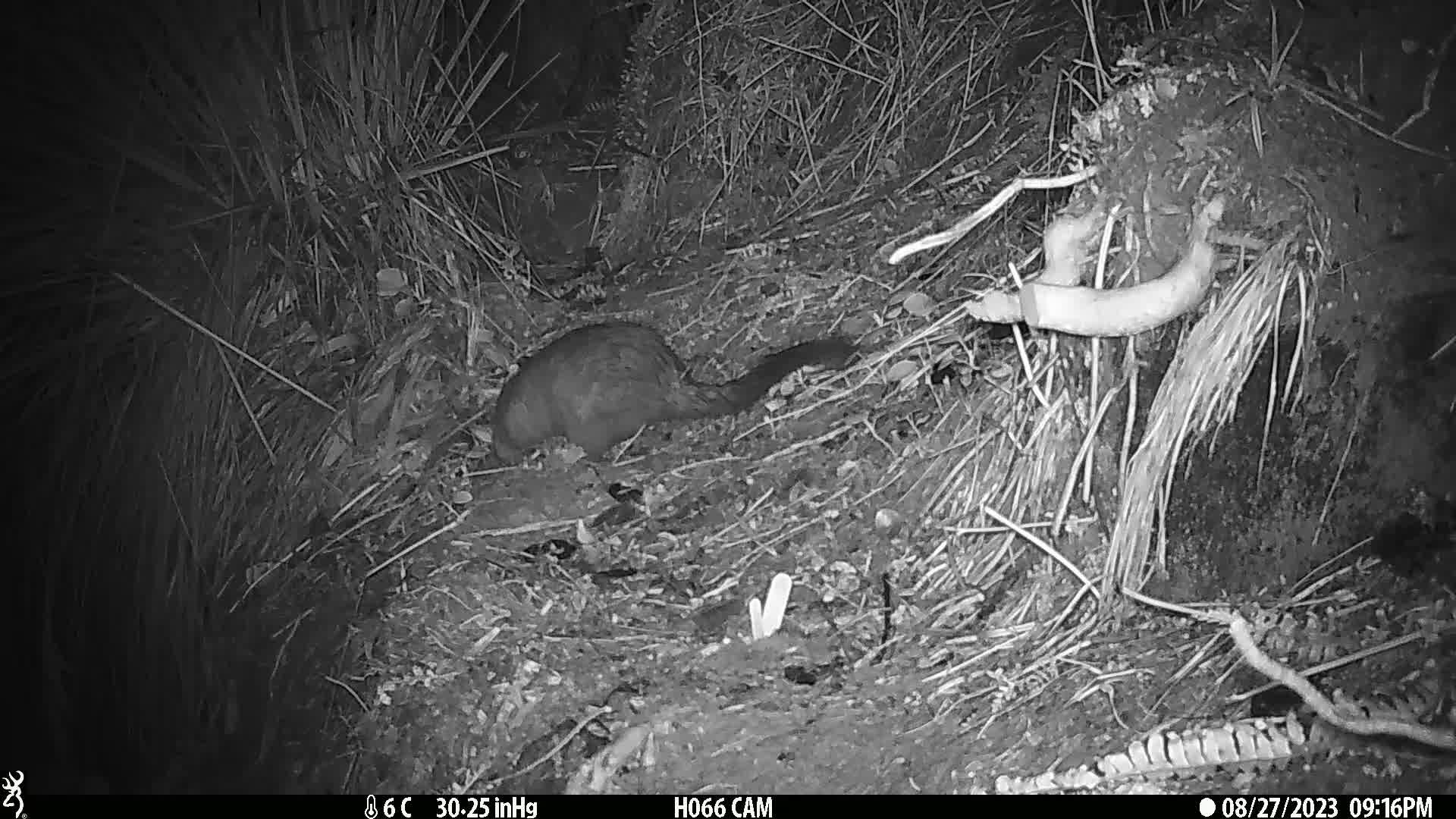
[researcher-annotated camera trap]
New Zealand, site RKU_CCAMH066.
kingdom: Animalia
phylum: Chordata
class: Mammalia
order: Diprotodontia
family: Phalangeridae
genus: Trichosurus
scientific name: Trichosurus vulpecula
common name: common brushtail possum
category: possum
Possum (common brushtail possum) (Trichosurus vulpecula).